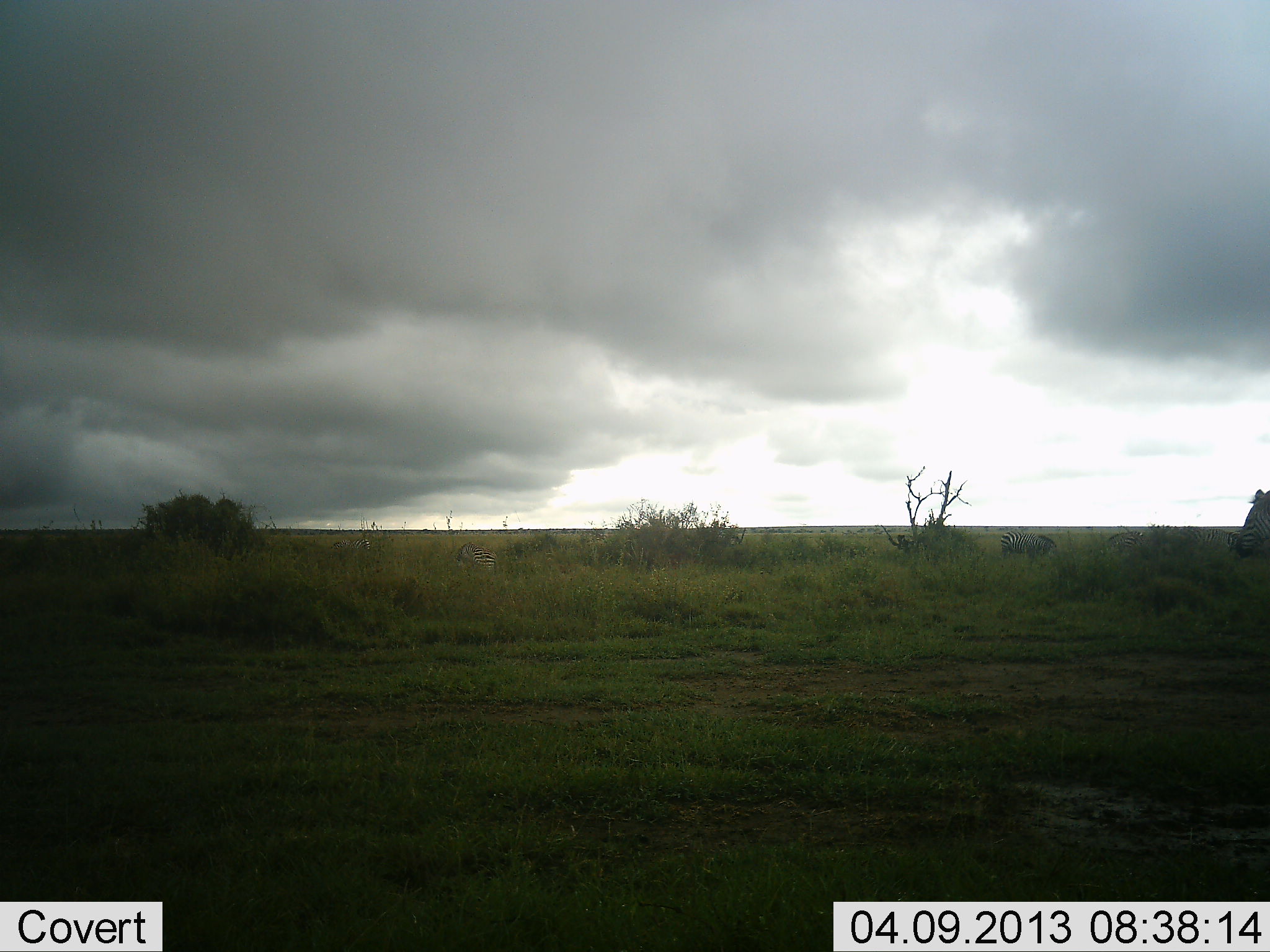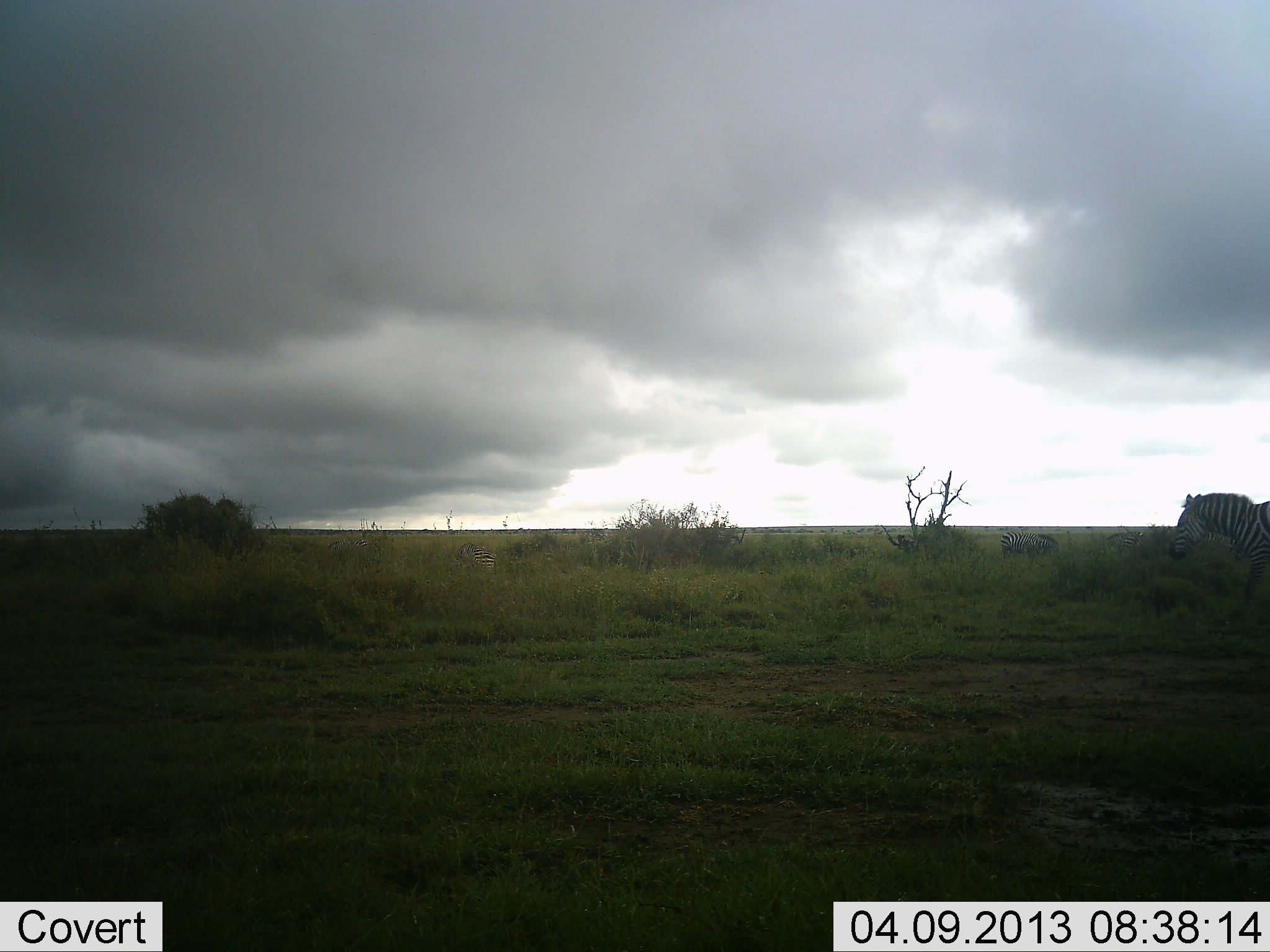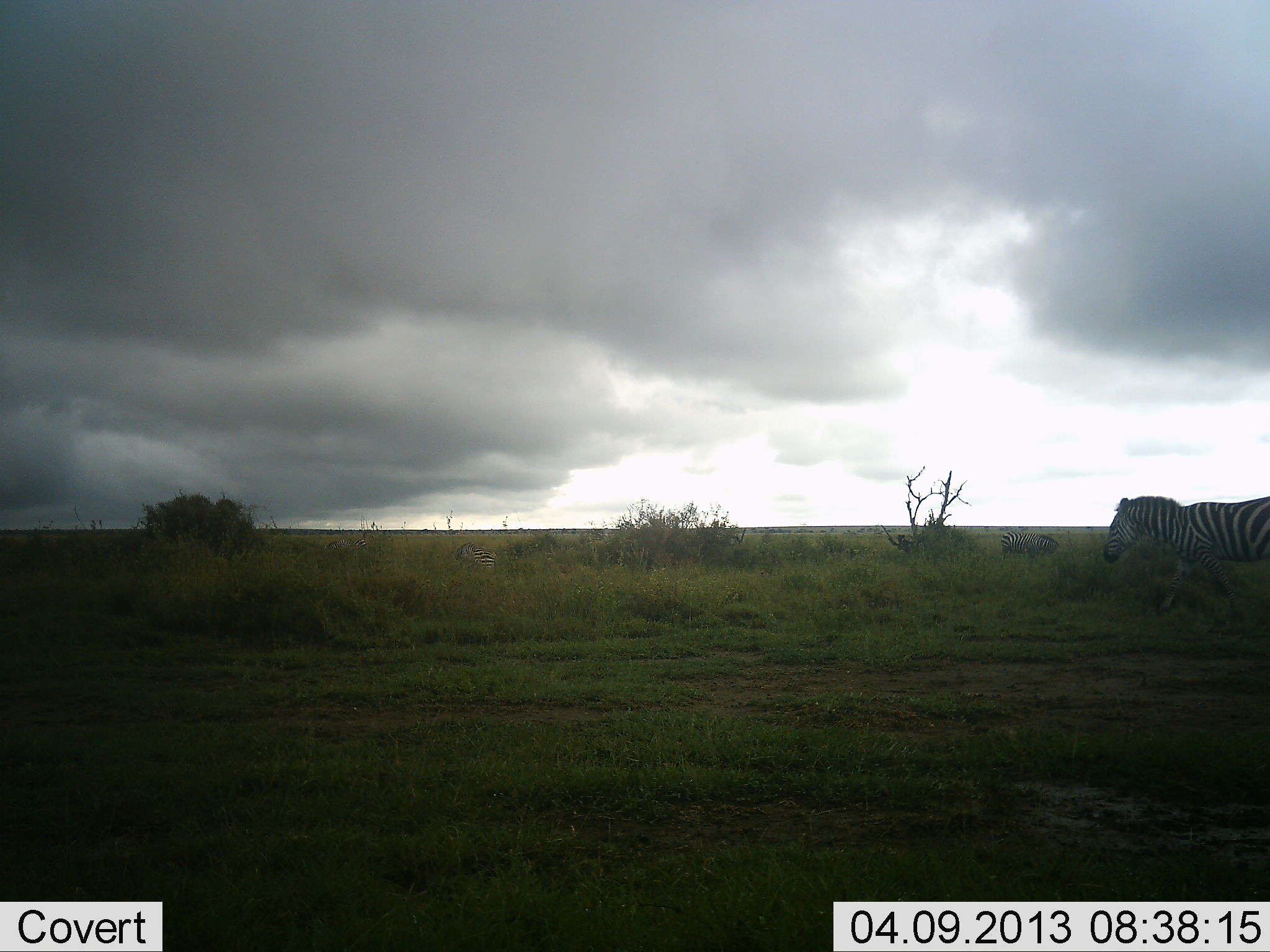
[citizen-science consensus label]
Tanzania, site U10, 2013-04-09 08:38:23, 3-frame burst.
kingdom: Animalia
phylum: Chordata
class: Mammalia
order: Perissodactyla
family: Equidae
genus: Equus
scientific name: Equus quagga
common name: plains zebra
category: zebra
Zebra (plains zebra) (Equus quagga), count 2. Behavior (volunteer vote fractions): standing 33%, resting 0%, moving 93%, interacting 0%. Young present (vote fraction): 0%. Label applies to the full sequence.